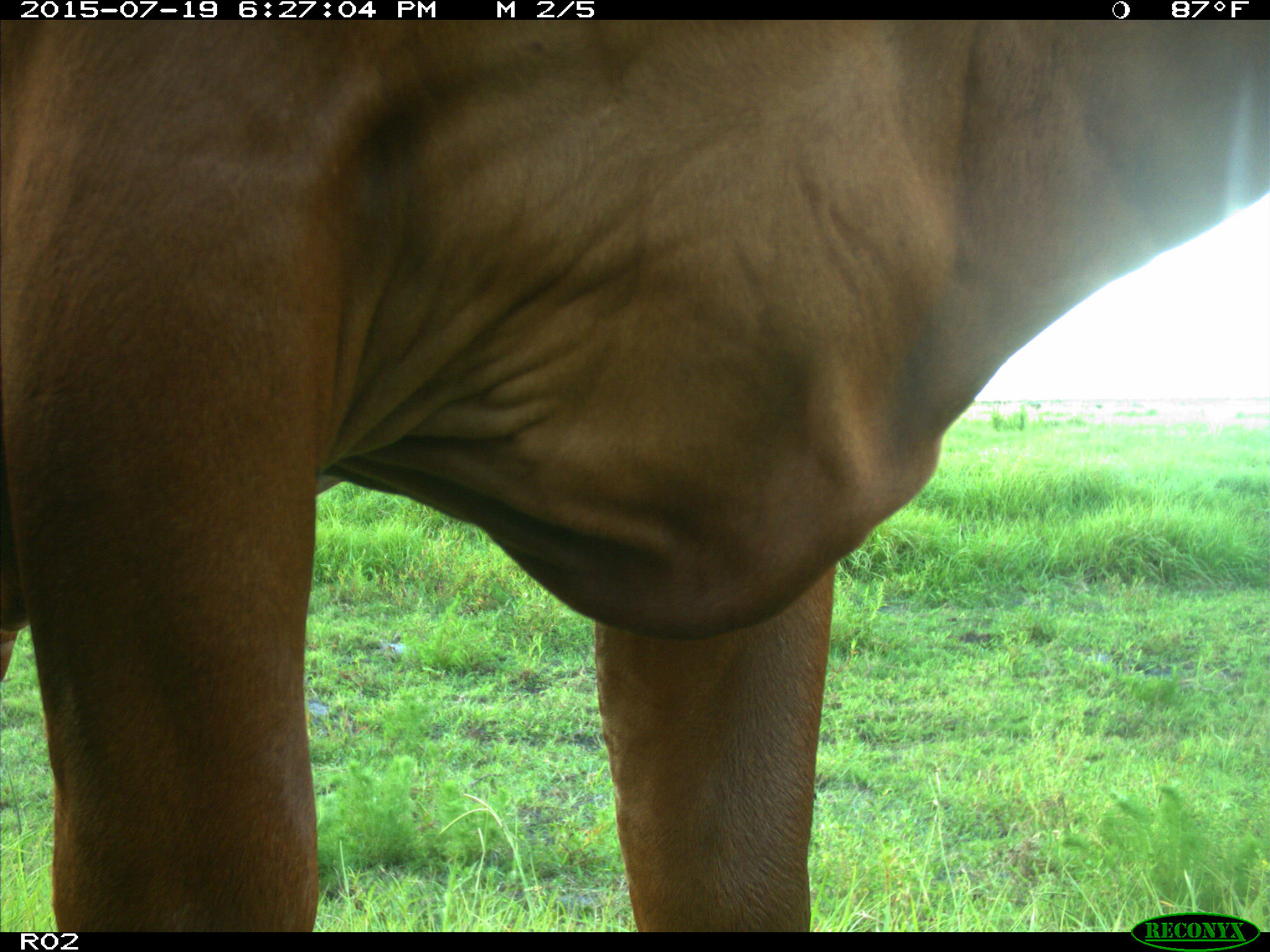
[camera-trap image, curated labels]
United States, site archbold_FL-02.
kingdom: Animalia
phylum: Chordata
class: Mammalia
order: Artiodactyla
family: Bovidae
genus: Bos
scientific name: Bos taurus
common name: domestic cow